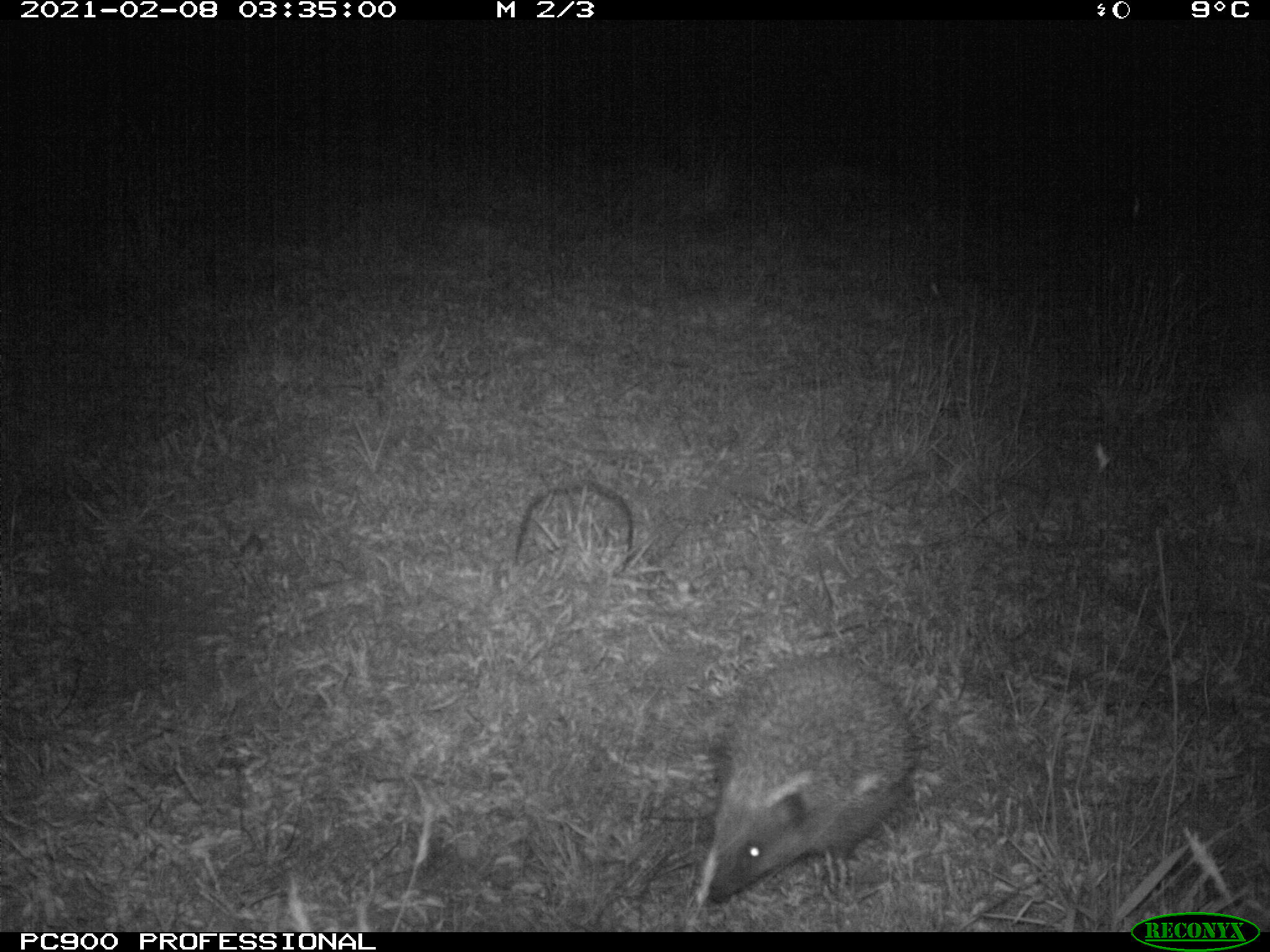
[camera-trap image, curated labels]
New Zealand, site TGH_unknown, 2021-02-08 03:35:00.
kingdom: Animalia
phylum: Chordata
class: Mammalia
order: Eulipotyphla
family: Erinaceidae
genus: Erinaceus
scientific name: Erinaceus europaeus europaeus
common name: european hedgehog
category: hedgehog